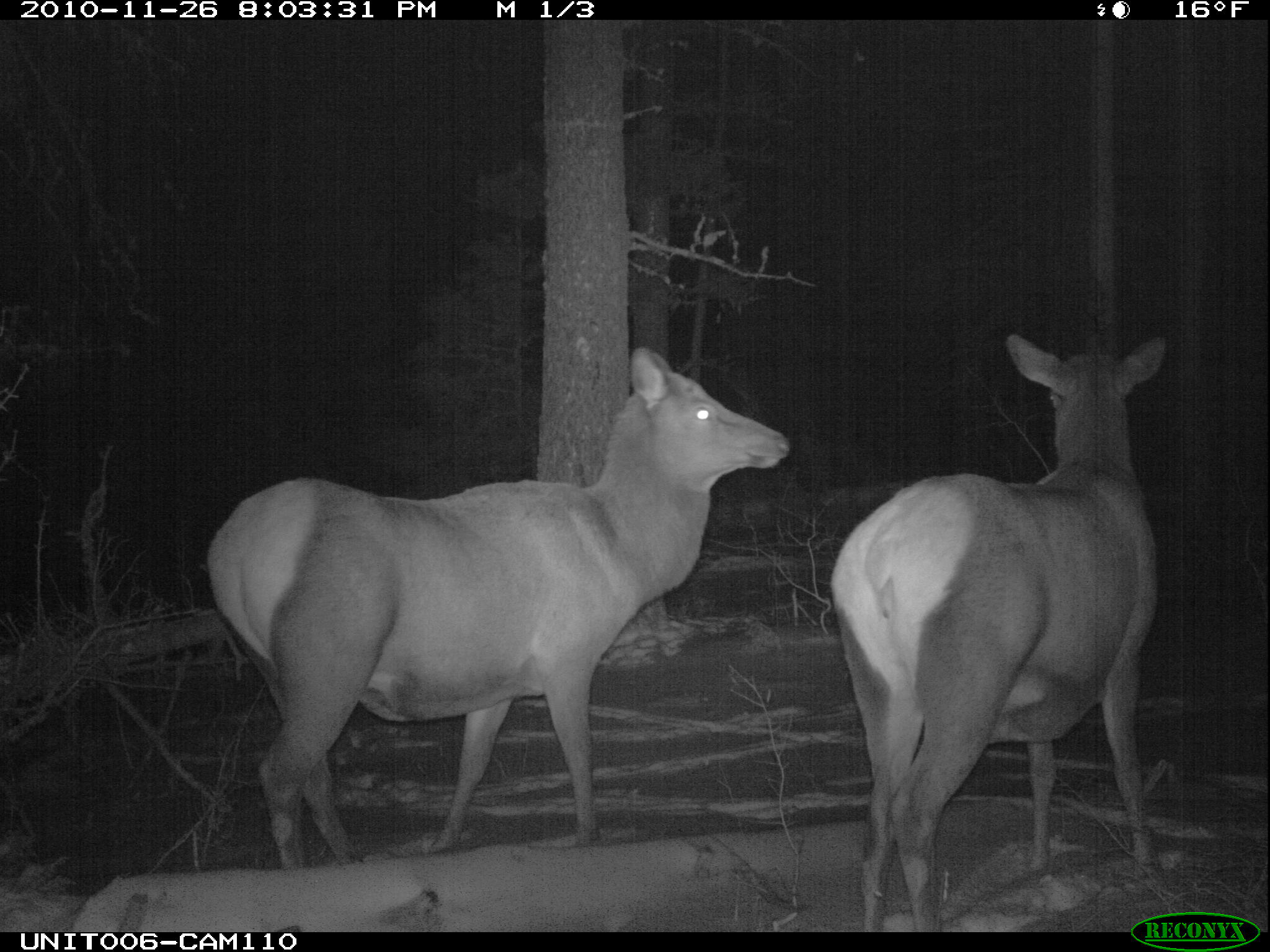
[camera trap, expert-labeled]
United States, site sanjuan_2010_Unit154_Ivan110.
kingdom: Animalia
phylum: Chordata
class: Mammalia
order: Artiodactyla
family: Cervidae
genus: Cervus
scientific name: Cervus elaphus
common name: red deer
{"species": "Cervus elaphus (red deer)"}